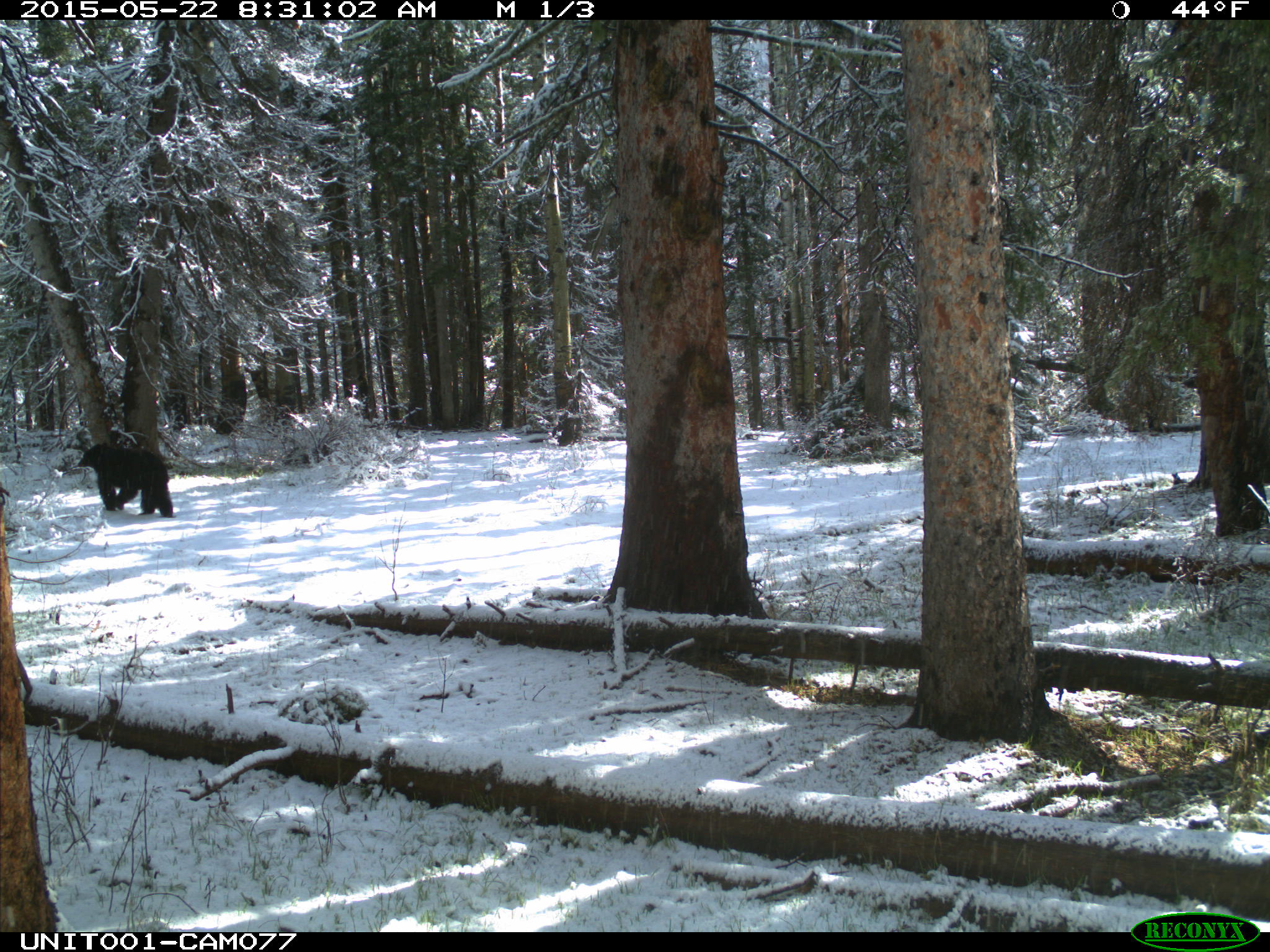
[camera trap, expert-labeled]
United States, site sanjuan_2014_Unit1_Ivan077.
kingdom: Animalia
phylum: Chordata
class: Mammalia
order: Carnivora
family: Ursidae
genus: Ursus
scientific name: Ursus americanus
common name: american black bear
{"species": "Ursus americanus (american black bear)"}